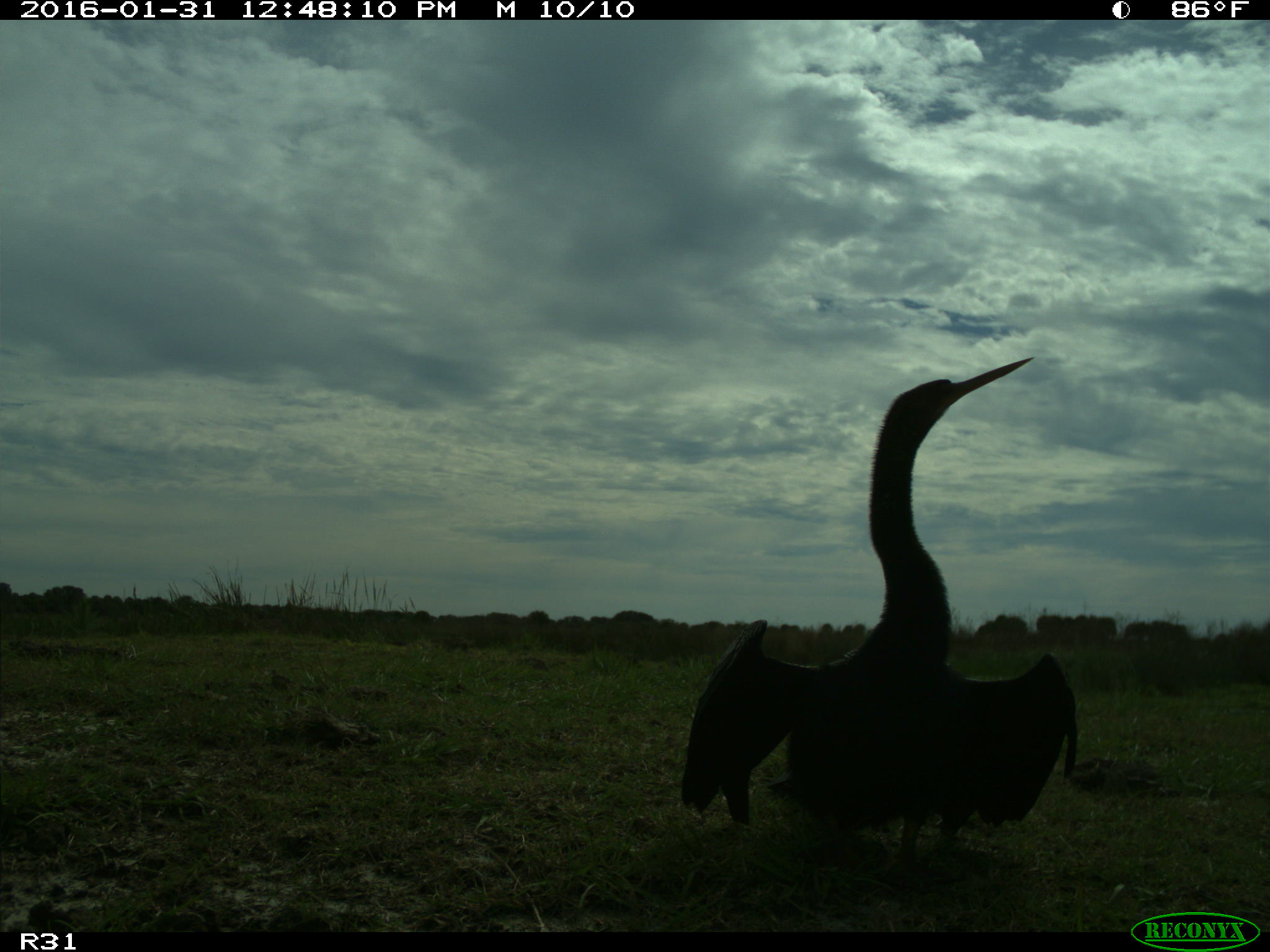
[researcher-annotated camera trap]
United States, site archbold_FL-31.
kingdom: Animalia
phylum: Chordata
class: Aves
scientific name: Aves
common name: birds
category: unidentified bird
Unidentified bird (birds) (Aves).